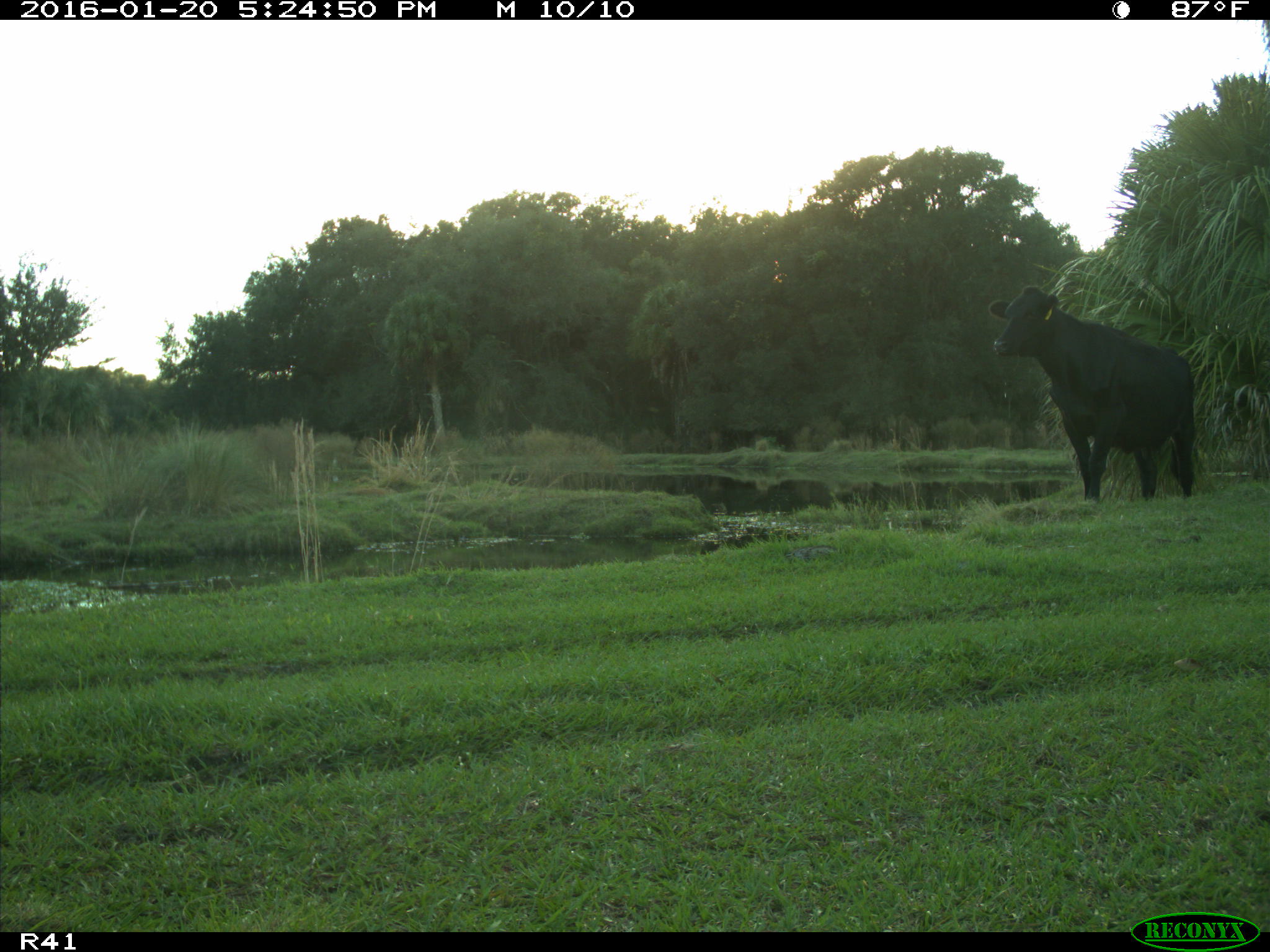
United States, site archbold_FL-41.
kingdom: Animalia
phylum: Chordata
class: Mammalia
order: Artiodactyla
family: Bovidae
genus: Bos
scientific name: Bos taurus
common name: domestic cow